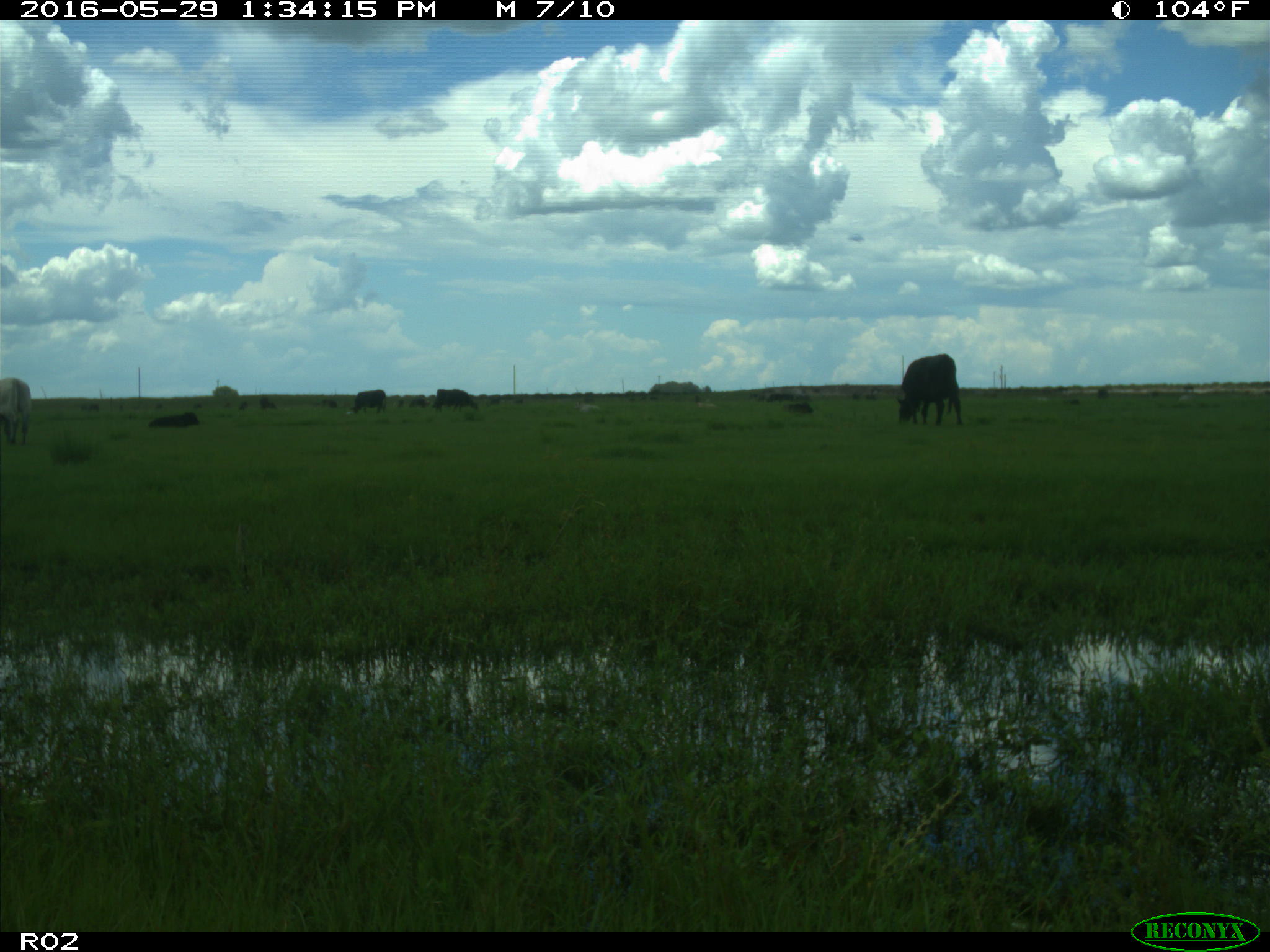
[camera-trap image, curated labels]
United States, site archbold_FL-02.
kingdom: Animalia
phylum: Chordata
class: Mammalia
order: Artiodactyla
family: Bovidae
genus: Bos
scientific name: Bos taurus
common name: domestic cow